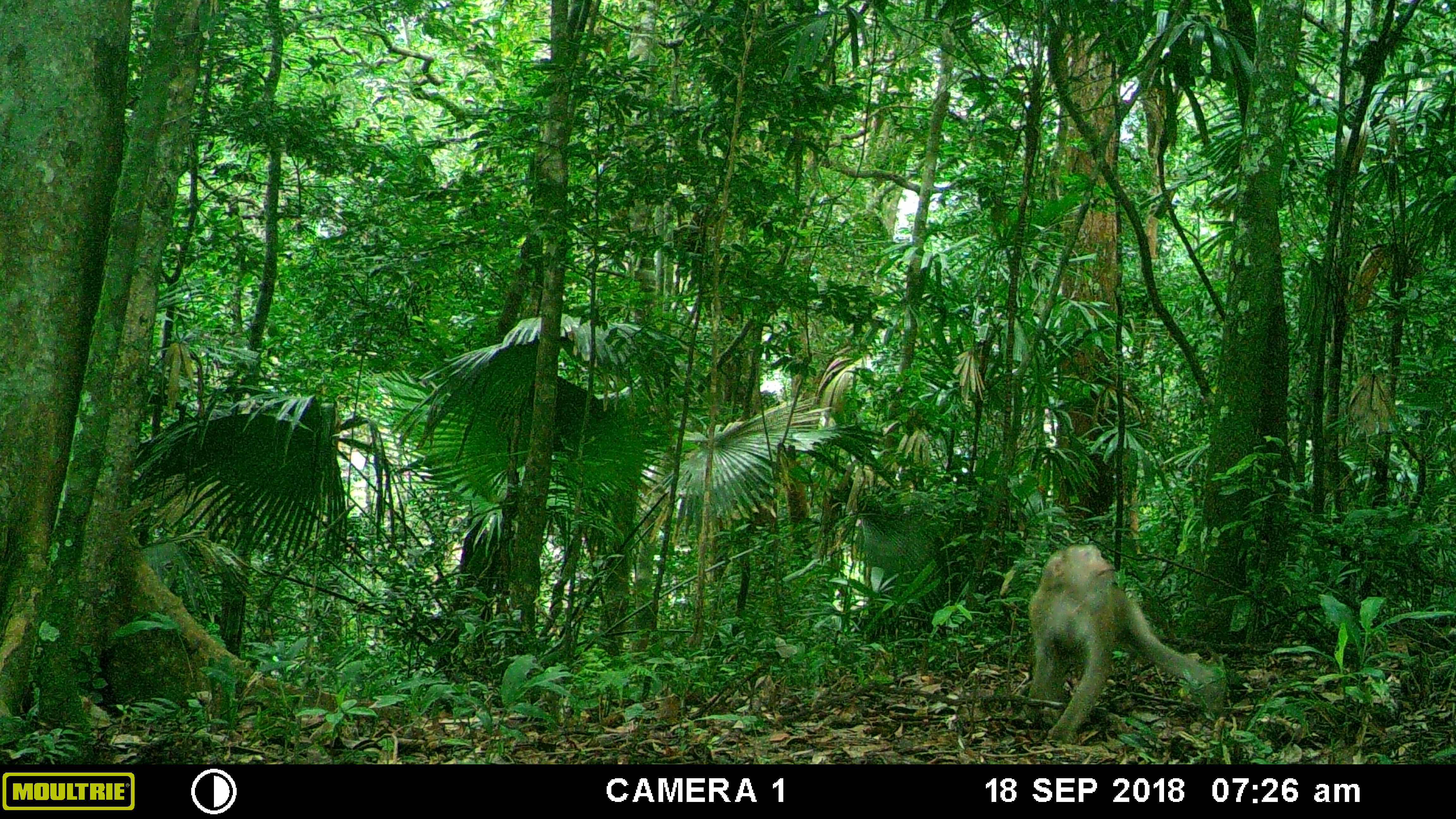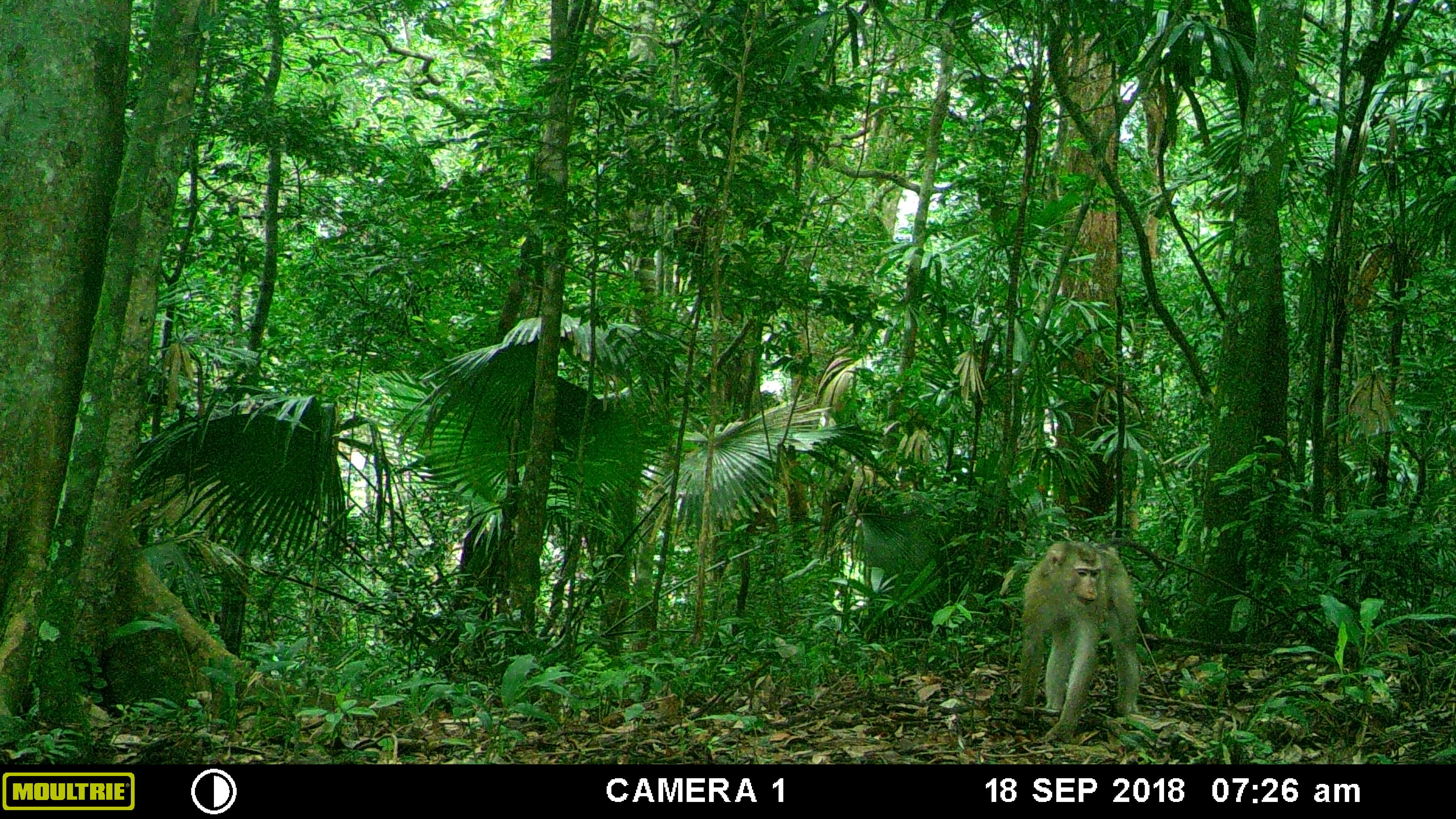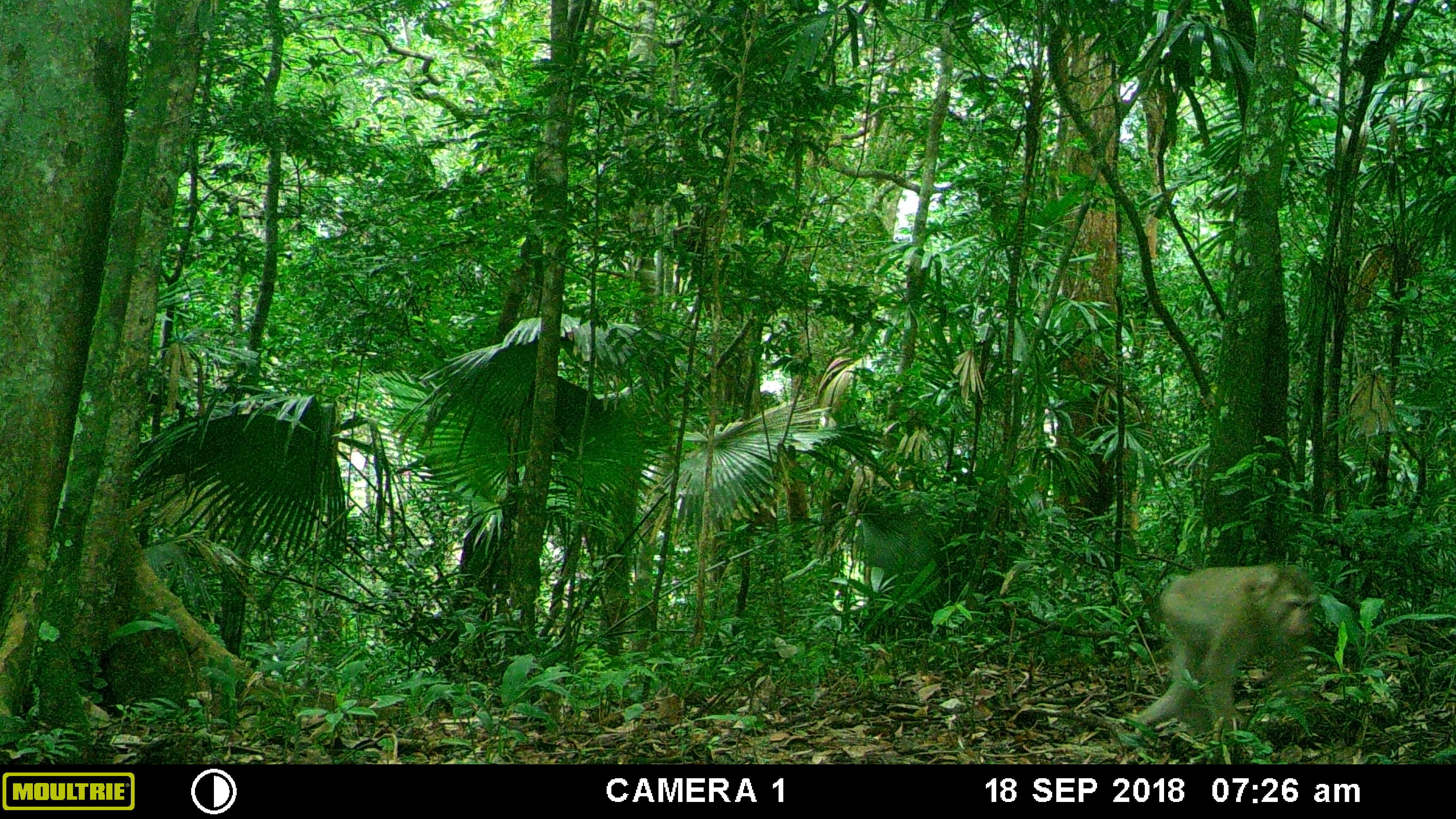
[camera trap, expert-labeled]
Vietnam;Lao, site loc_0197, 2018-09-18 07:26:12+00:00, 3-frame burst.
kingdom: Animalia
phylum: Chordata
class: Mammalia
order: Primates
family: Cercopithecidae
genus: Macaca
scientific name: Macaca nemestrina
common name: pig-tailed macaque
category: pig tailed macaque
Pig tailed macaque (pig-tailed macaque) (Macaca nemestrina). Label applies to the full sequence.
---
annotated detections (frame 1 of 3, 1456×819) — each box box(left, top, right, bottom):
pig tailed macaque: box(1029, 543, 1209, 740)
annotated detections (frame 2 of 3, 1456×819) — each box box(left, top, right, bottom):
pig tailed macaque: box(1019, 537, 1168, 743)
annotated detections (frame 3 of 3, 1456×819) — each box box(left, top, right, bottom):
pig tailed macaque: box(1130, 562, 1314, 731)